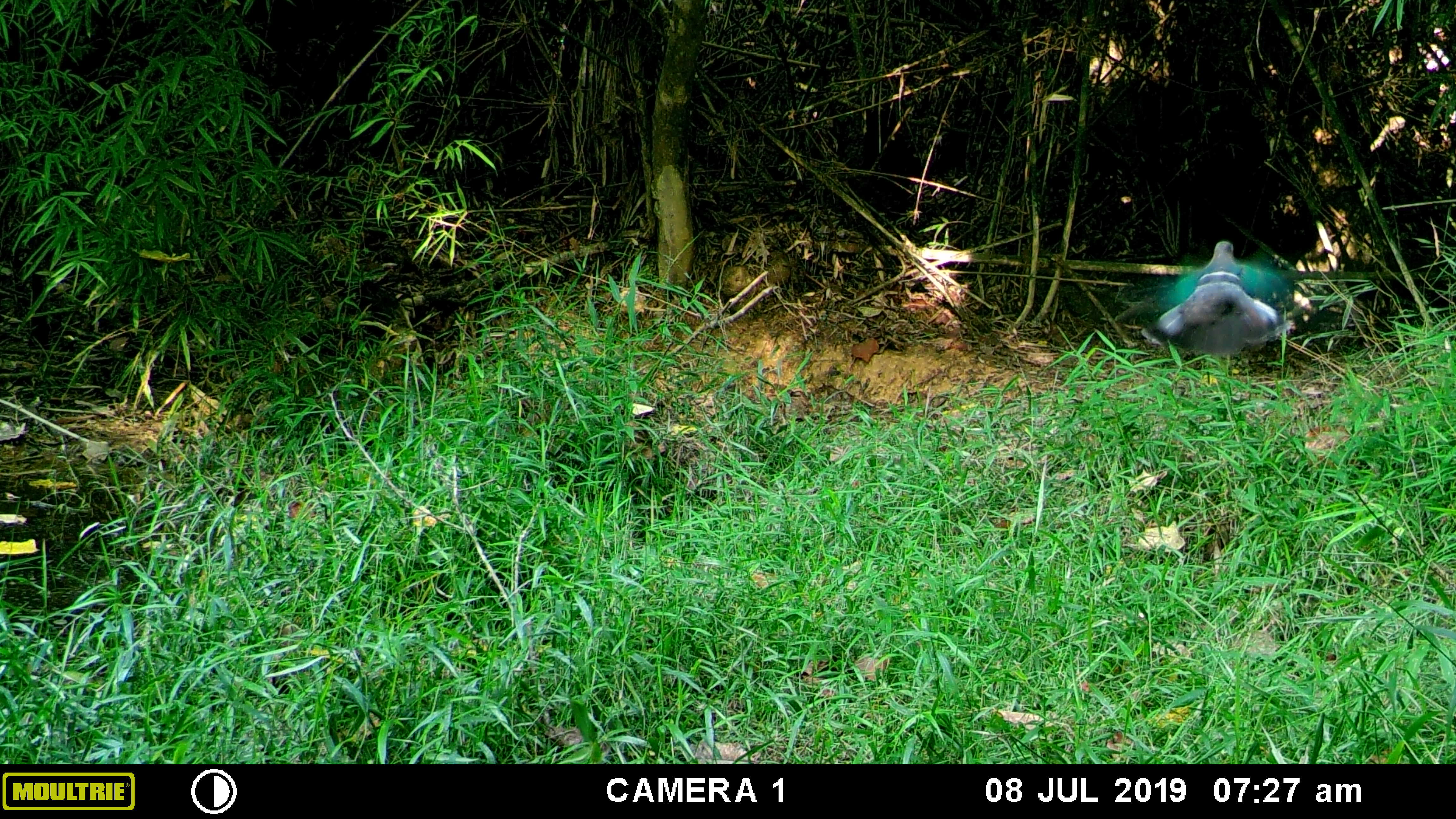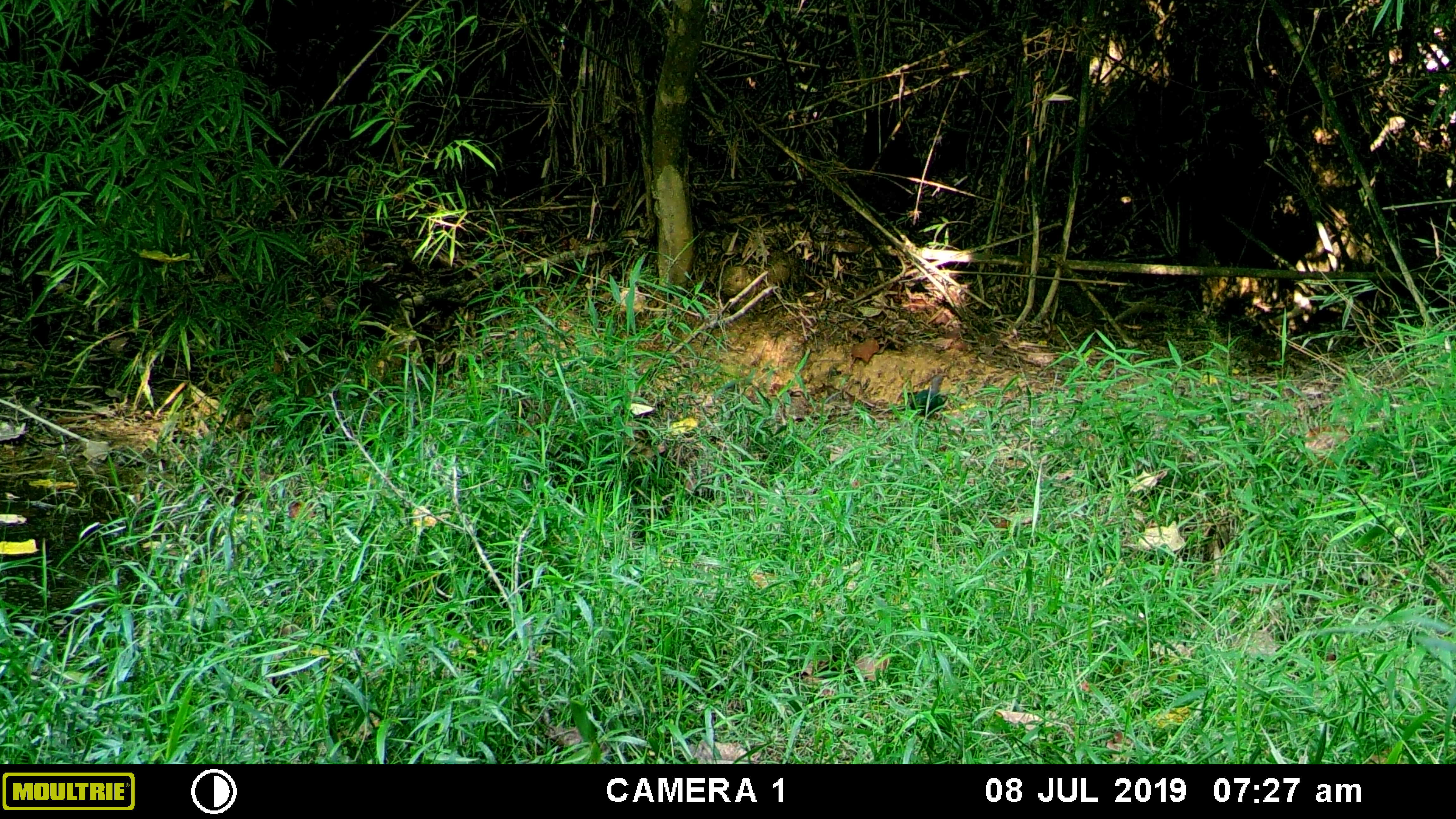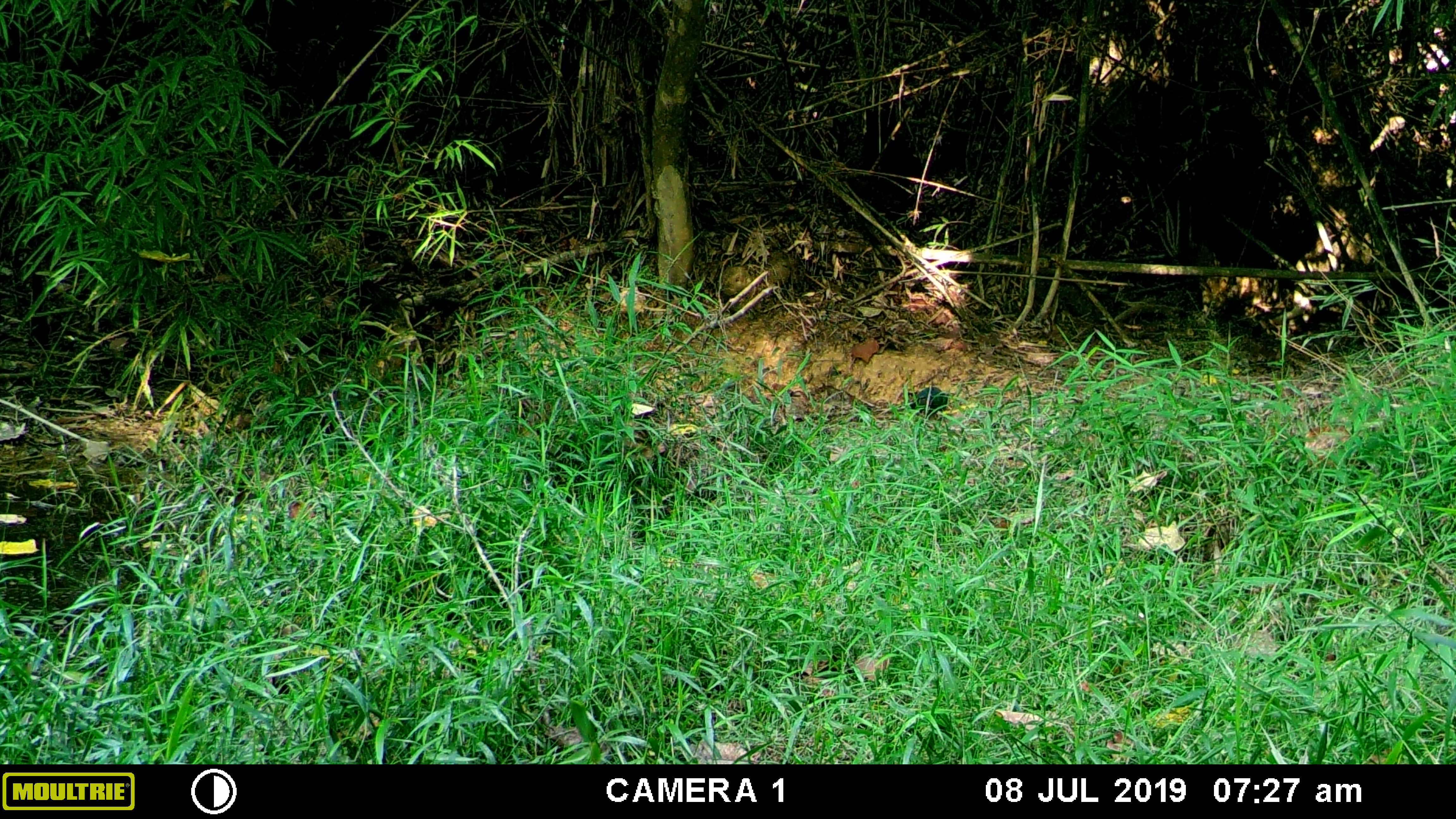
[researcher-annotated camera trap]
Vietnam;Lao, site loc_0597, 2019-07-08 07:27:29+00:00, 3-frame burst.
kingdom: Animalia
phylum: Chordata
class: Aves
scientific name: Aves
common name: bird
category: unidentified bird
Unidentified bird (bird) (Aves). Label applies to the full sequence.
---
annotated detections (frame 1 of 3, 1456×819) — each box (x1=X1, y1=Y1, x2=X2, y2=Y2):
unidentified bird: (x1=1128, y1=238, x2=1318, y2=356)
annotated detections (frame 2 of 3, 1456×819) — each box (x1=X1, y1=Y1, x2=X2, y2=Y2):
unidentified bird: (x1=901, y1=374, x2=945, y2=419)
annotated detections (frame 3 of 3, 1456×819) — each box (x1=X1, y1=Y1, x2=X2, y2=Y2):
unidentified bird: (x1=909, y1=386, x2=947, y2=416)